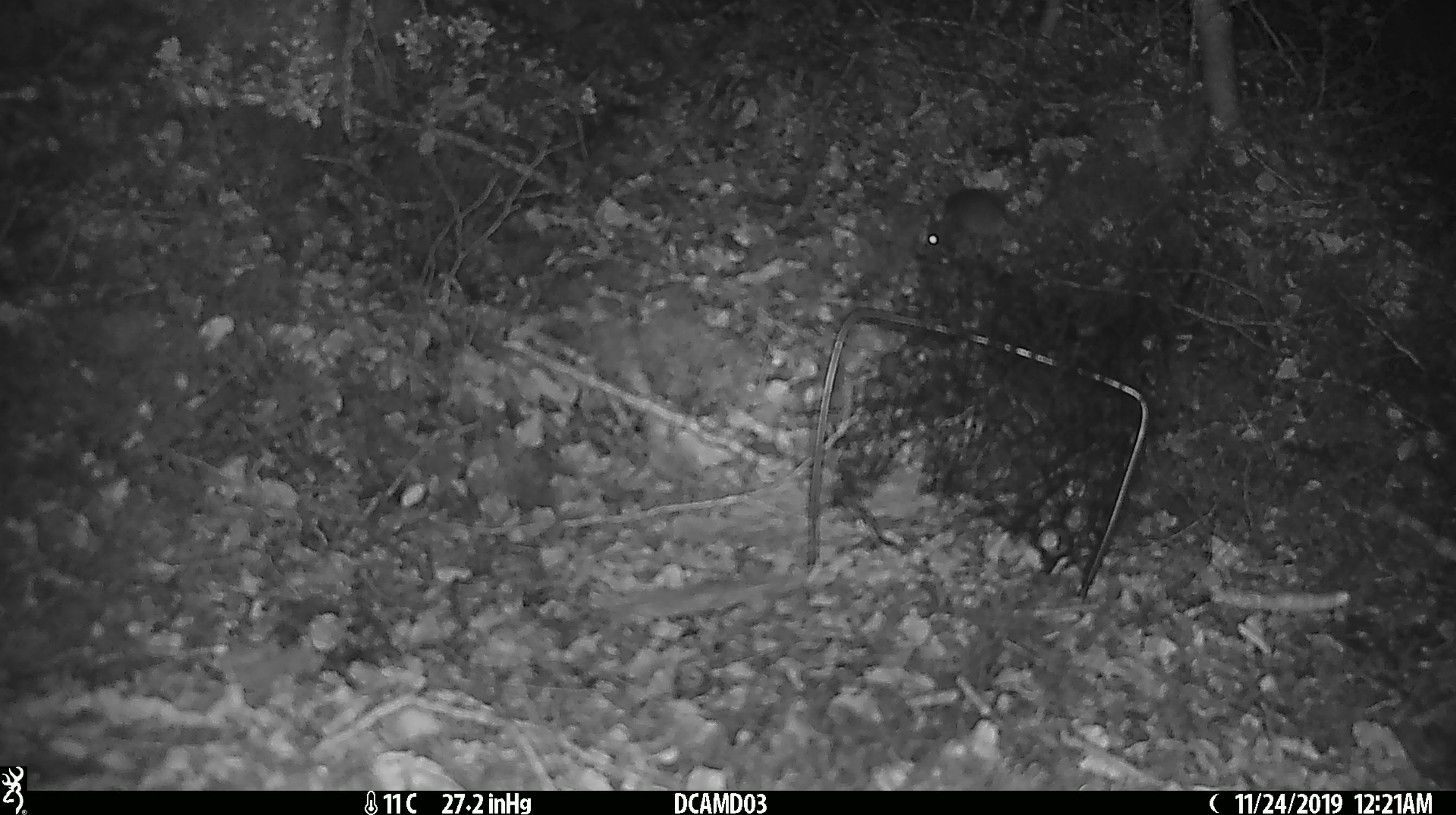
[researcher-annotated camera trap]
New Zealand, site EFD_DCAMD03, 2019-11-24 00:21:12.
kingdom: Animalia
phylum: Chordata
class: Mammalia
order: Rodentia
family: Muridae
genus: Mus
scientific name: Mus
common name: mouse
Mouse (Mus).